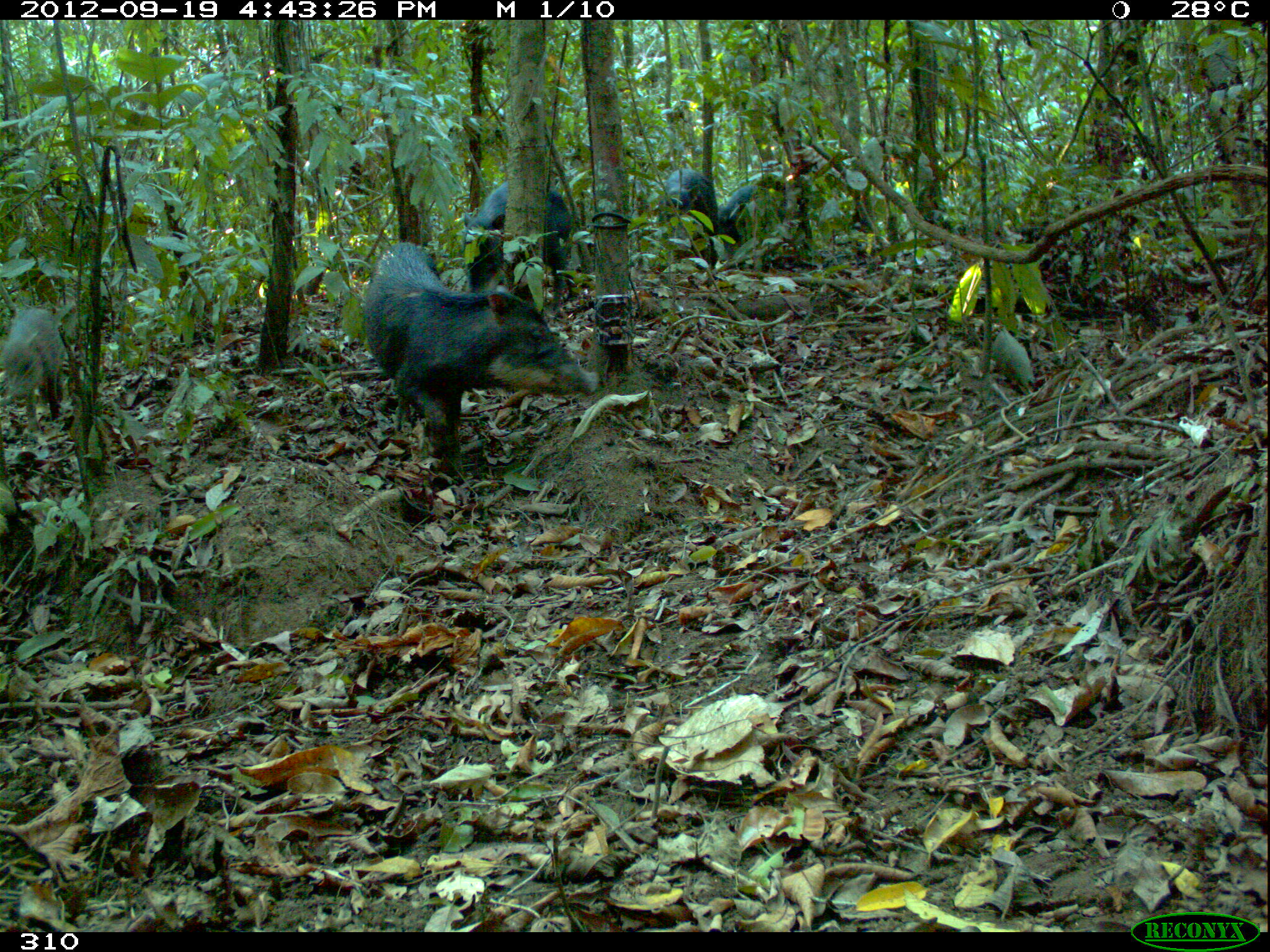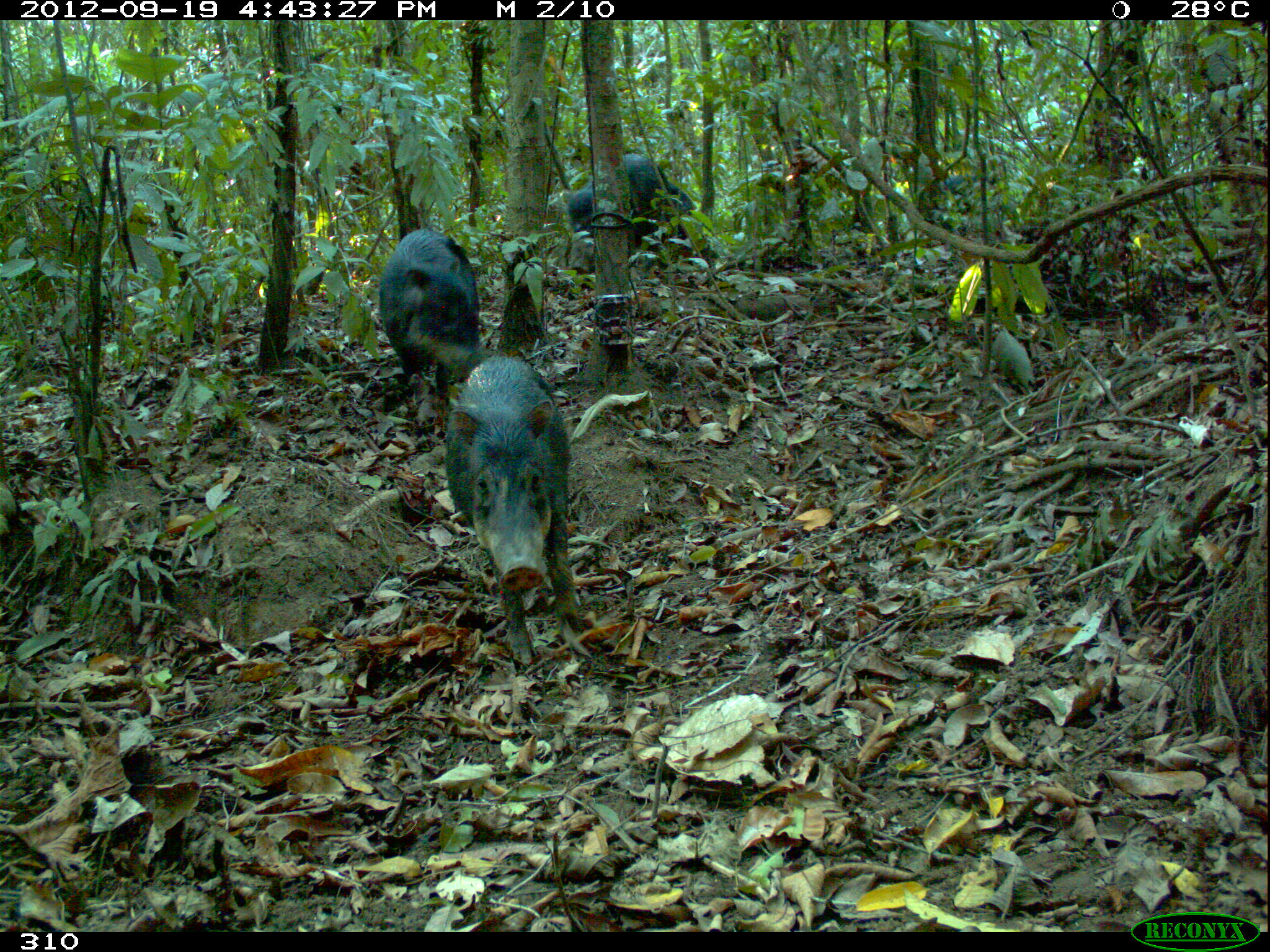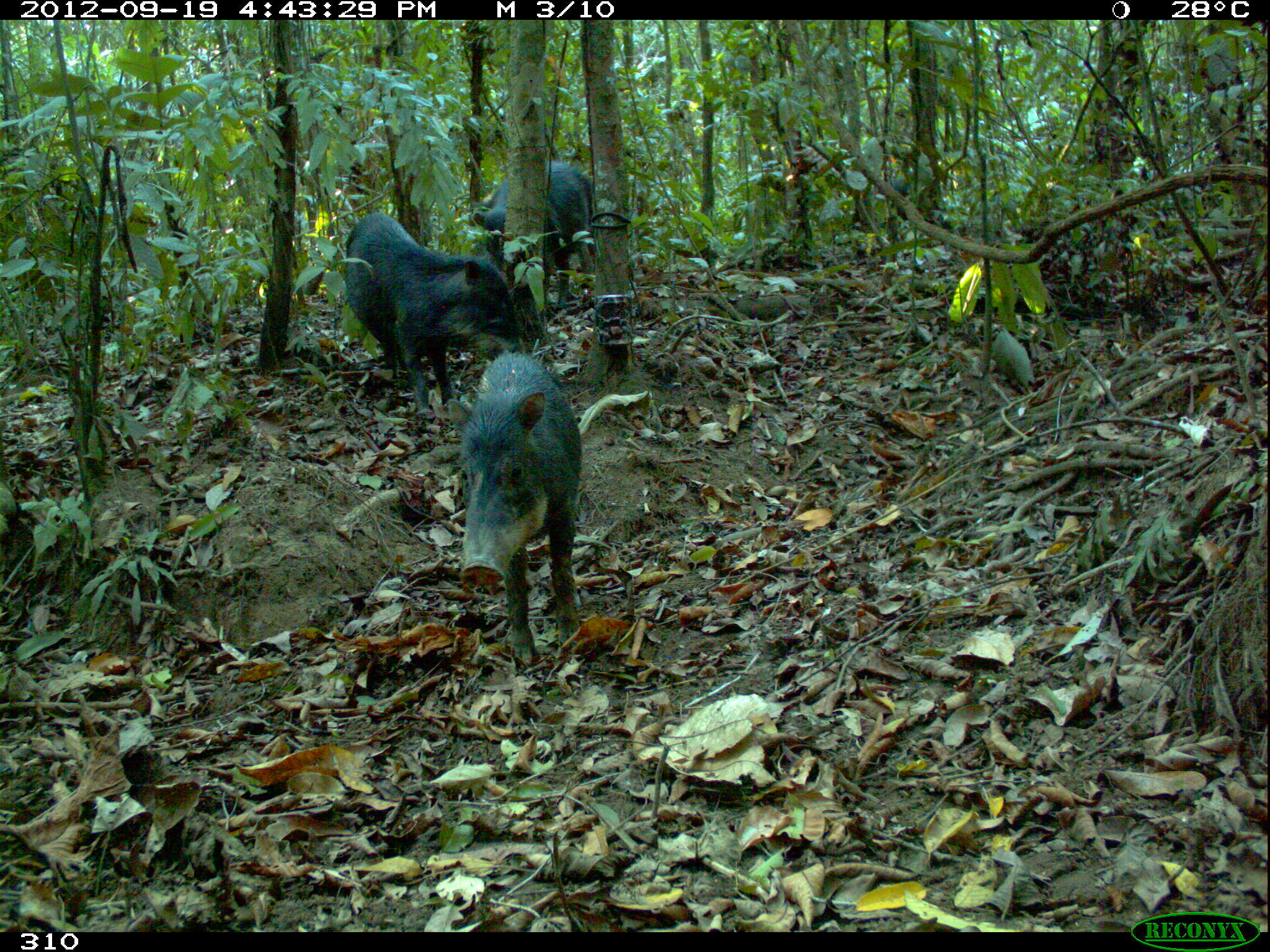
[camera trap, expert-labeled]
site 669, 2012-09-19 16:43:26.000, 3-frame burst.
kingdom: Animalia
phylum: Chordata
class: Mammalia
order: Artiodactyla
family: Tayassuidae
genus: Tayassu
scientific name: Tayassu pecari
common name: white-lipped peccary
Tayassu pecari (white-lipped peccary).